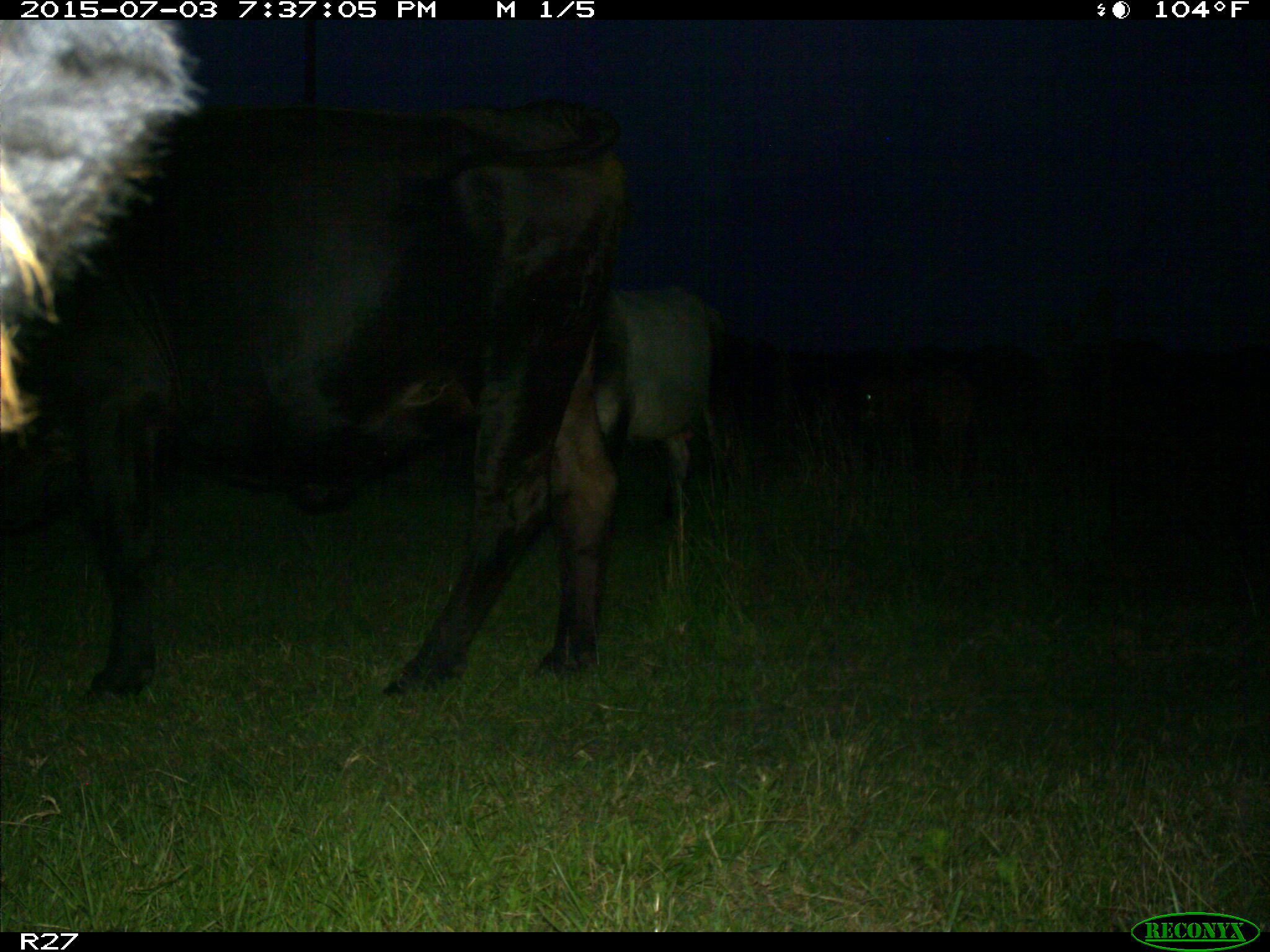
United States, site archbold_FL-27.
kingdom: Animalia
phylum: Chordata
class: Mammalia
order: Artiodactyla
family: Bovidae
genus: Bos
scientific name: Bos taurus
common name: domestic cow